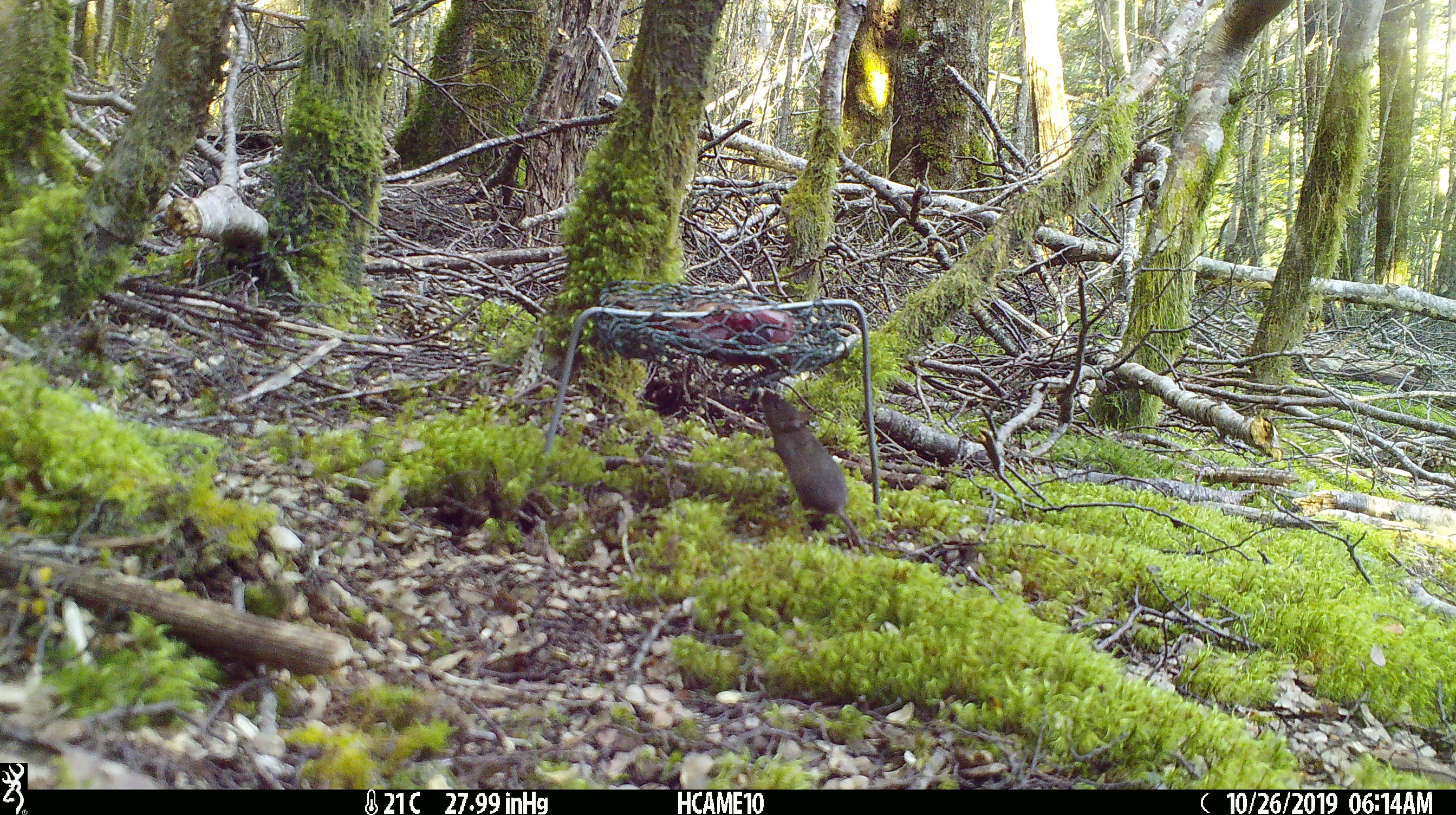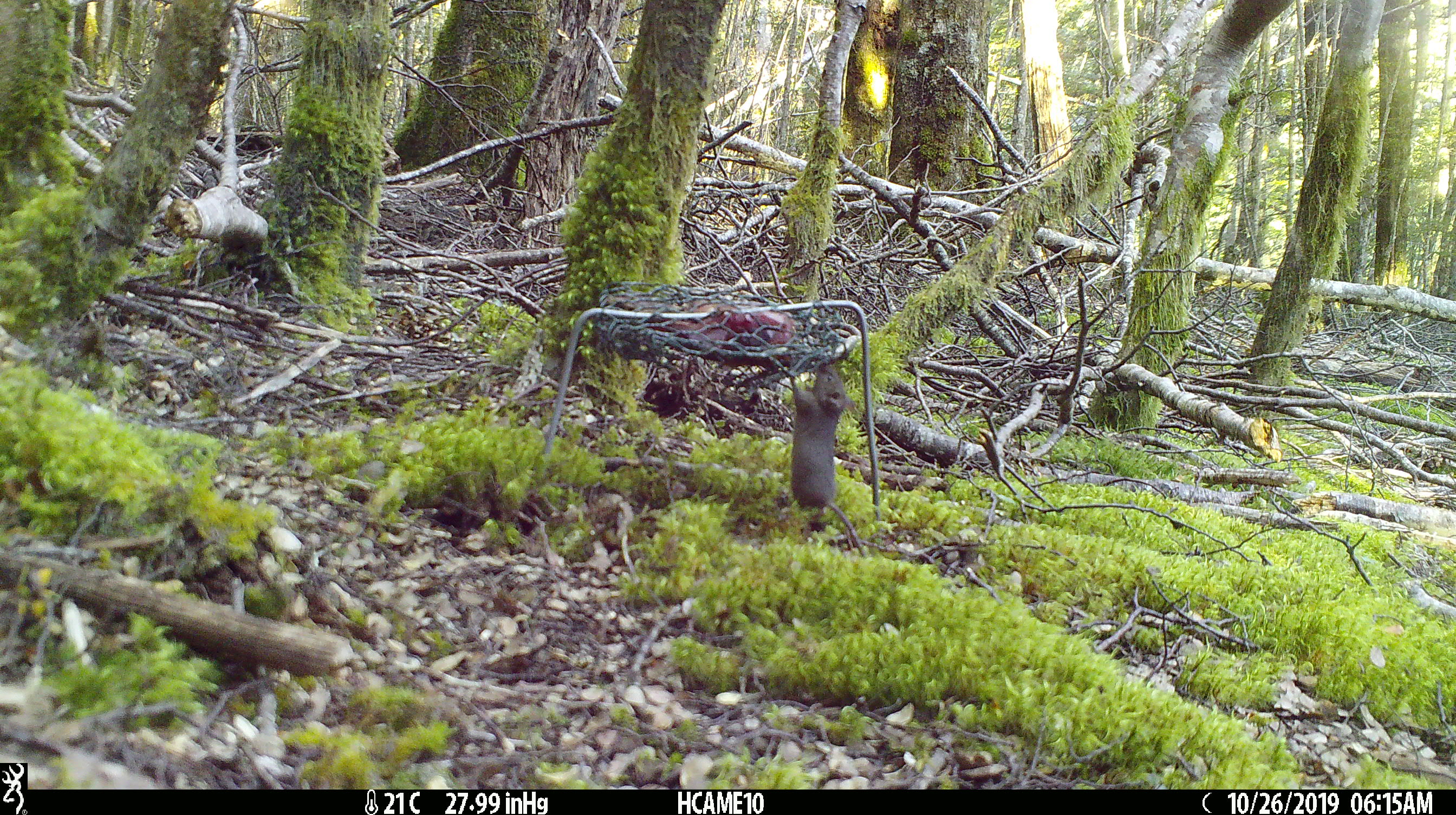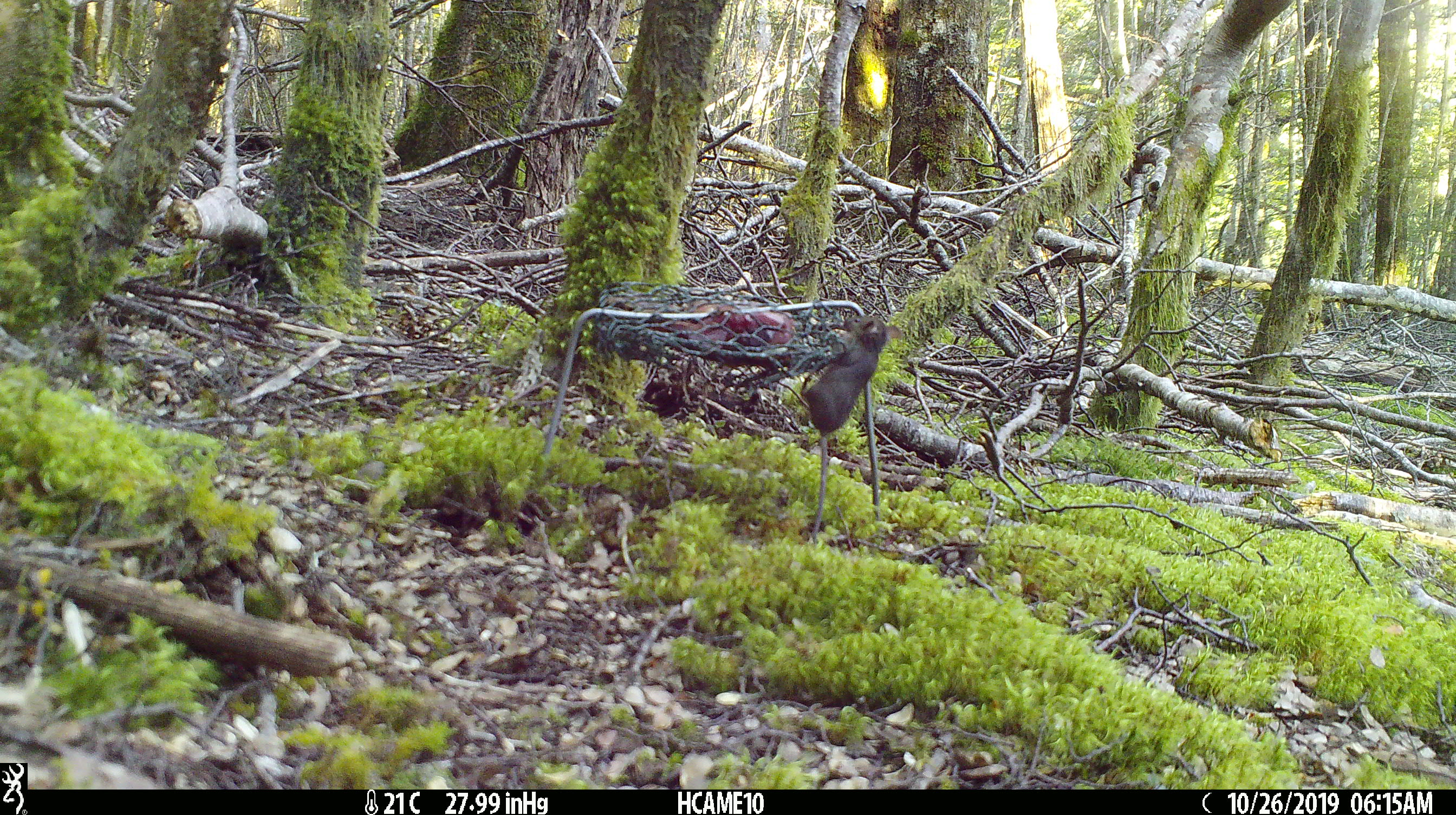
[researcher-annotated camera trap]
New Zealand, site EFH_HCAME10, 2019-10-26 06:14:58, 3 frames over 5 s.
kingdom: Animalia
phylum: Chordata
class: Mammalia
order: Rodentia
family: Muridae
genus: Mus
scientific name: Mus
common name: mouse